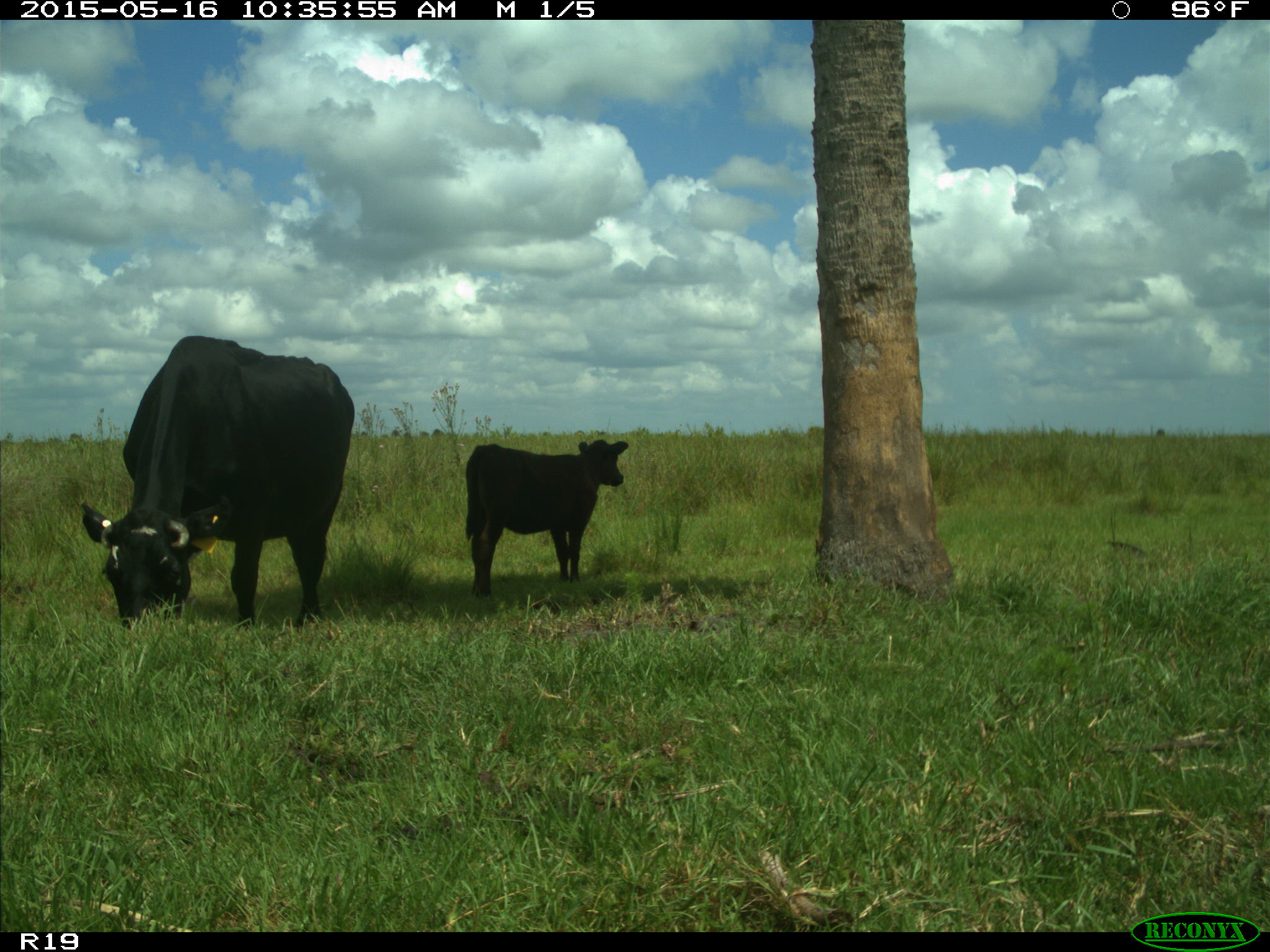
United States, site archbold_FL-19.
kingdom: Animalia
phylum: Chordata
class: Mammalia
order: Artiodactyla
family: Bovidae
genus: Bos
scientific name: Bos taurus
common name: domestic cow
Bos taurus (domestic cow).